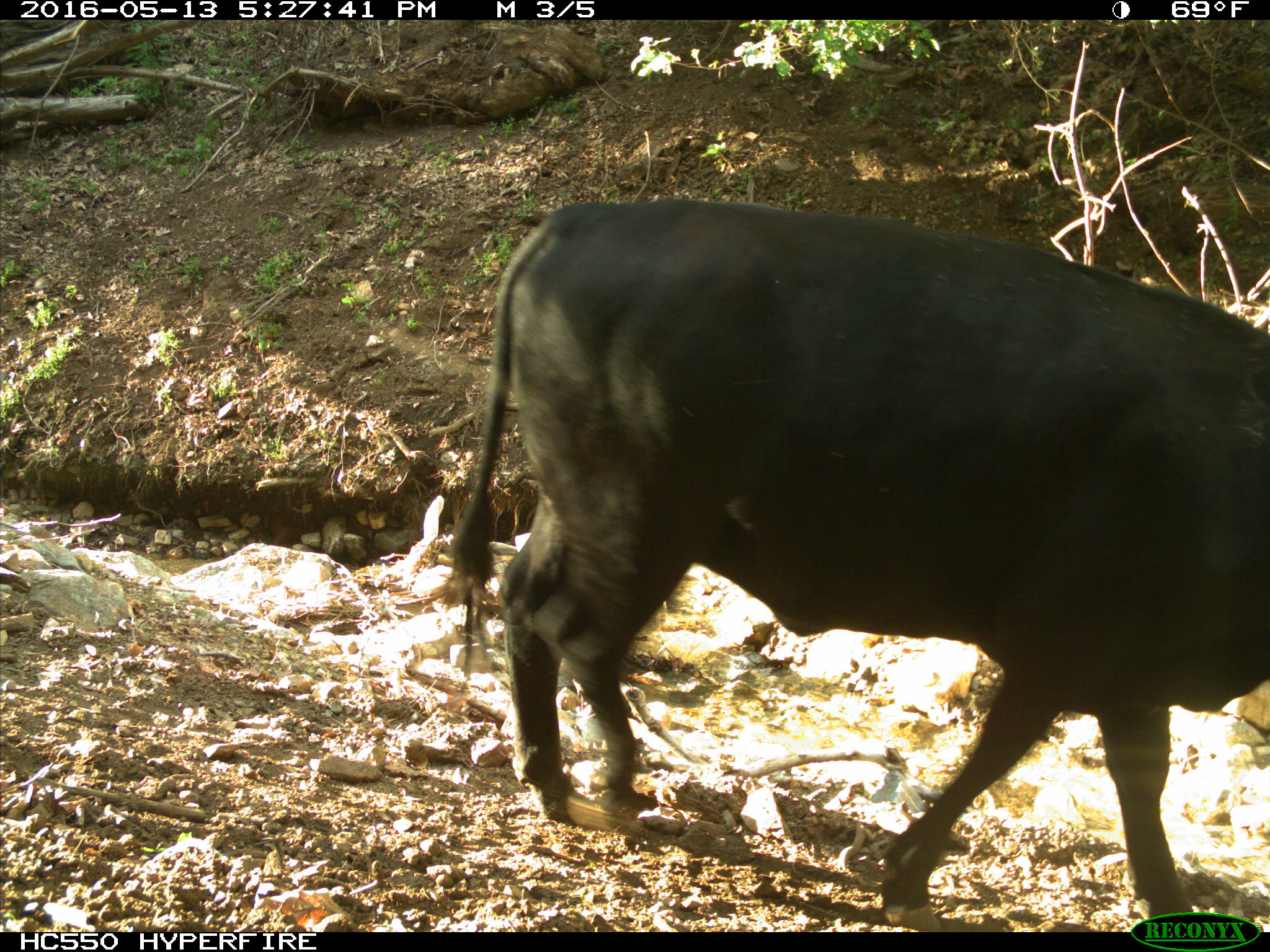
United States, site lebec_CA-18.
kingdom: Animalia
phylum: Chordata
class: Mammalia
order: Artiodactyla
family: Bovidae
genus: Bos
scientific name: Bos taurus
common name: domestic cow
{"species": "Bos taurus (domestic cow)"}